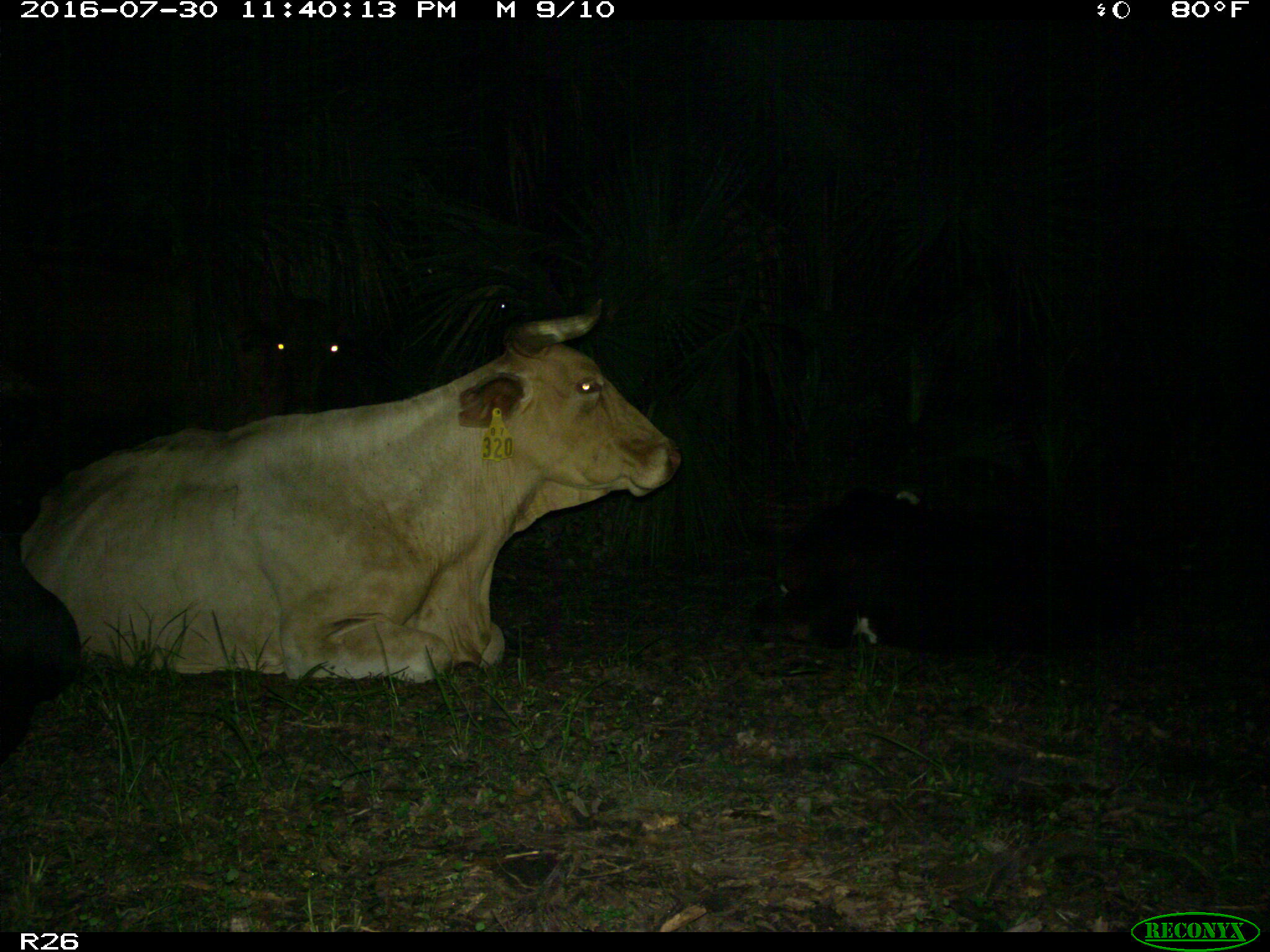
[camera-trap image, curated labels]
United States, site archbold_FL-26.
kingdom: Animalia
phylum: Chordata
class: Mammalia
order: Artiodactyla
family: Bovidae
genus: Bos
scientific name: Bos taurus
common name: domestic cow